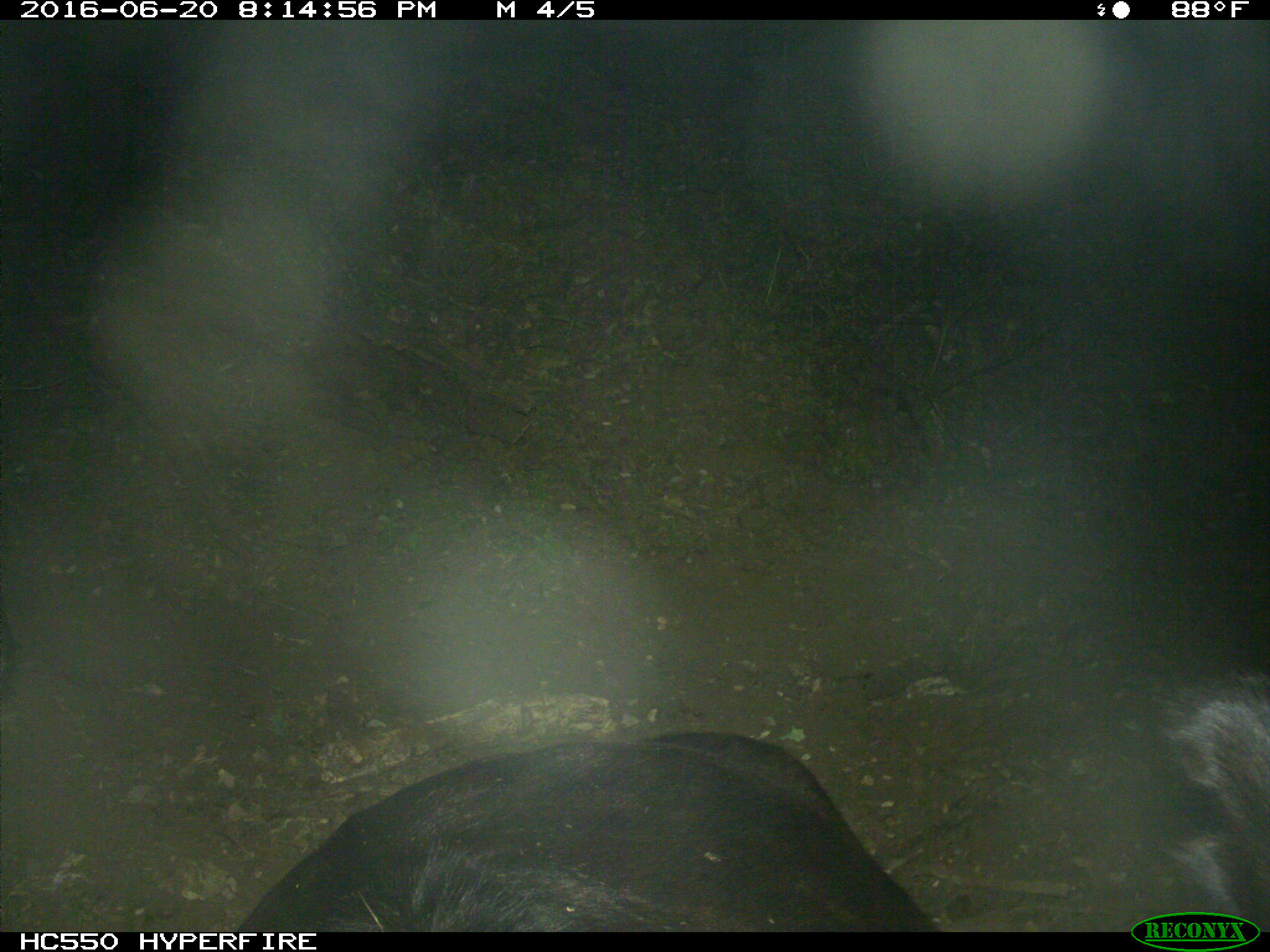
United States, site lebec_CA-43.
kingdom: Animalia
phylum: Chordata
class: Mammalia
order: Artiodactyla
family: Bovidae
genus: Bos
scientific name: Bos taurus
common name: domestic cow